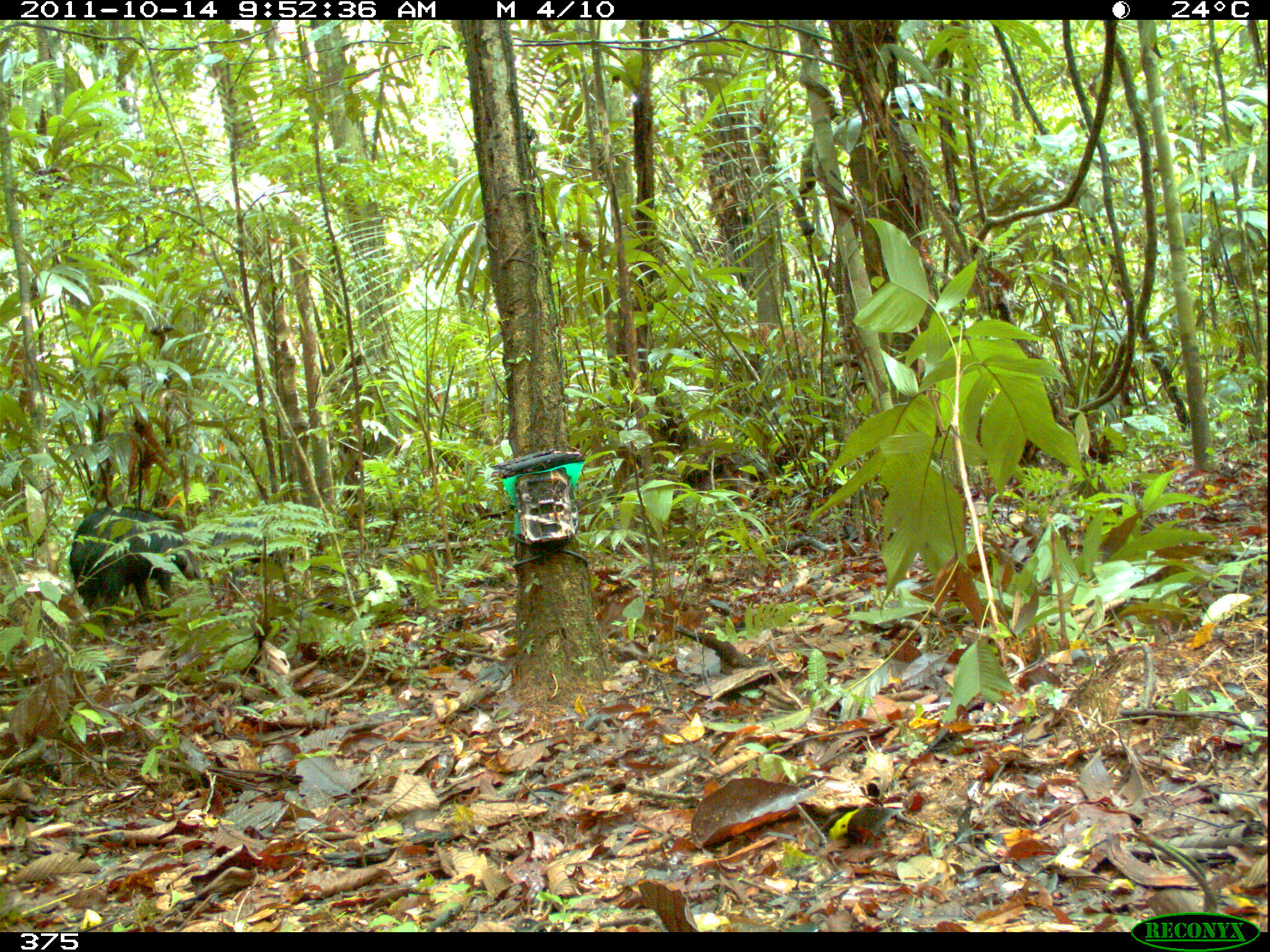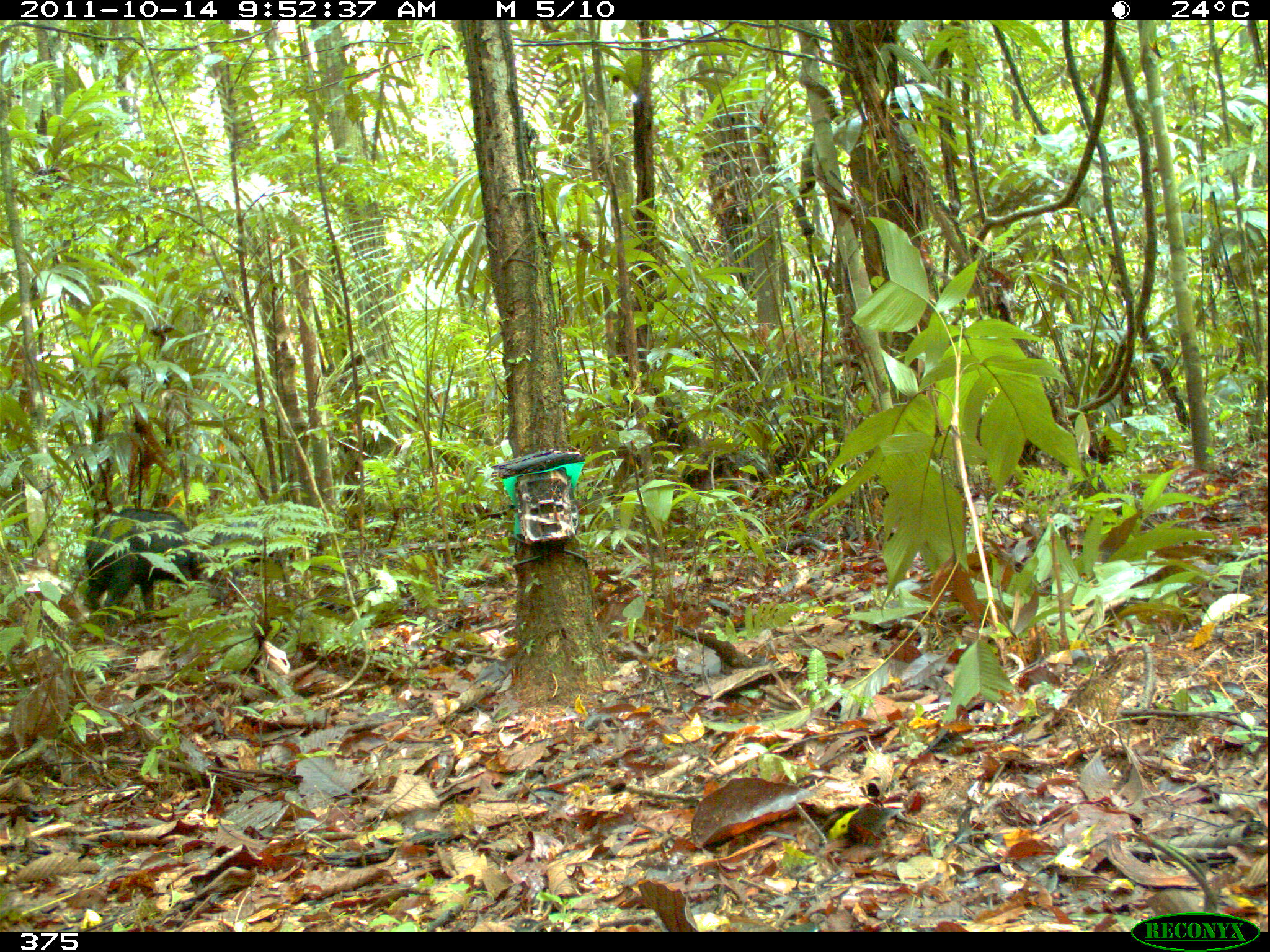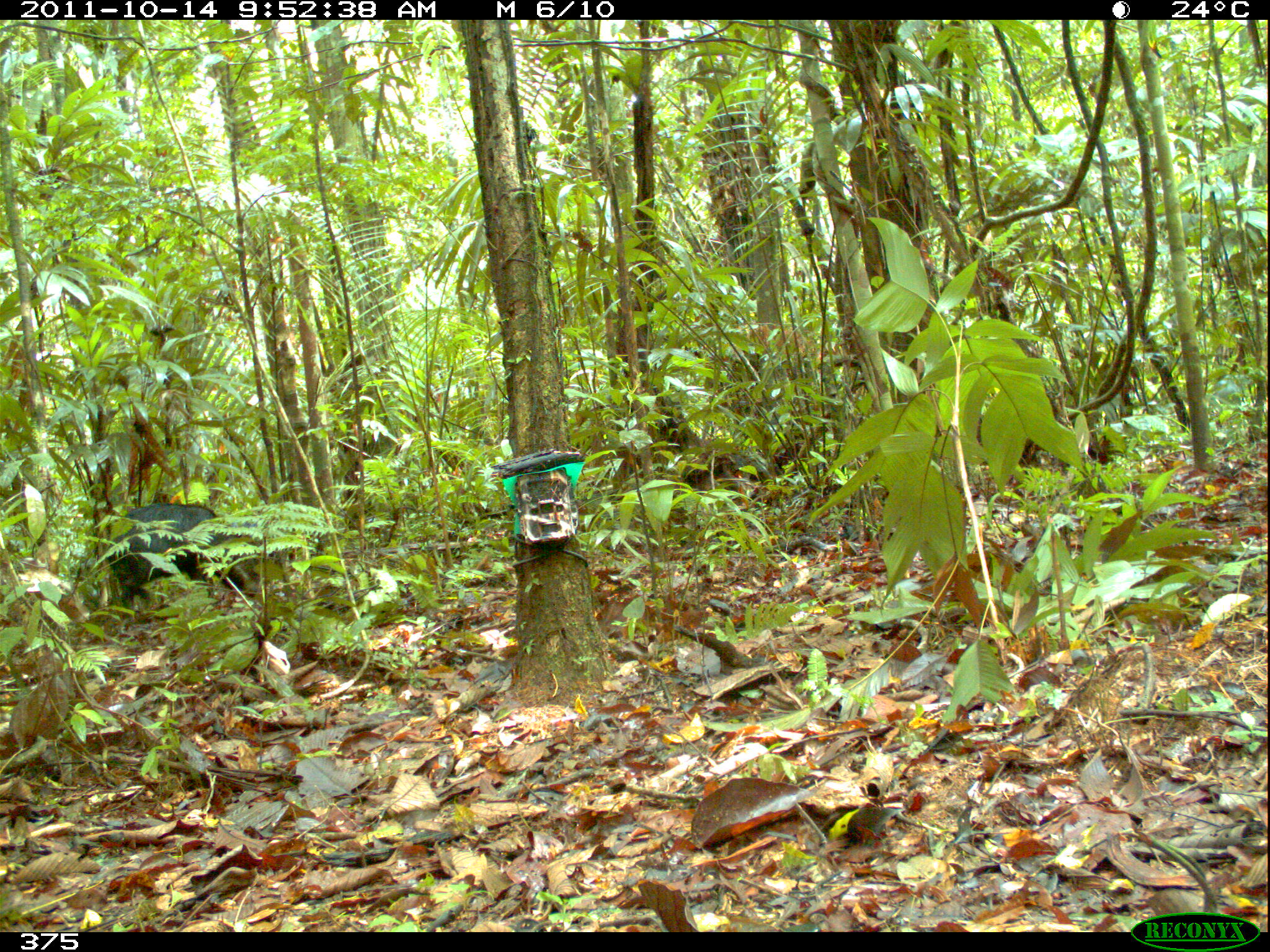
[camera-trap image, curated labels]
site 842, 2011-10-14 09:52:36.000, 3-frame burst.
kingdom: Animalia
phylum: Chordata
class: Mammalia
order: Artiodactyla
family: Tayassuidae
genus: Tayassu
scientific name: Tayassu pecari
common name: white-lipped peccary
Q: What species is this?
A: Tayassu pecari (white-lipped peccary).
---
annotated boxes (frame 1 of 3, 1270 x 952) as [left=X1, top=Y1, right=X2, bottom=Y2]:
tayassu pecari: [left=68, top=504, right=199, bottom=629]; [left=211, top=516, right=273, bottom=585]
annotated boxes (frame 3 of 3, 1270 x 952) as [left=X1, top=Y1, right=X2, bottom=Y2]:
tayassu pecari: [left=92, top=500, right=261, bottom=614]; [left=227, top=513, right=281, bottom=566]